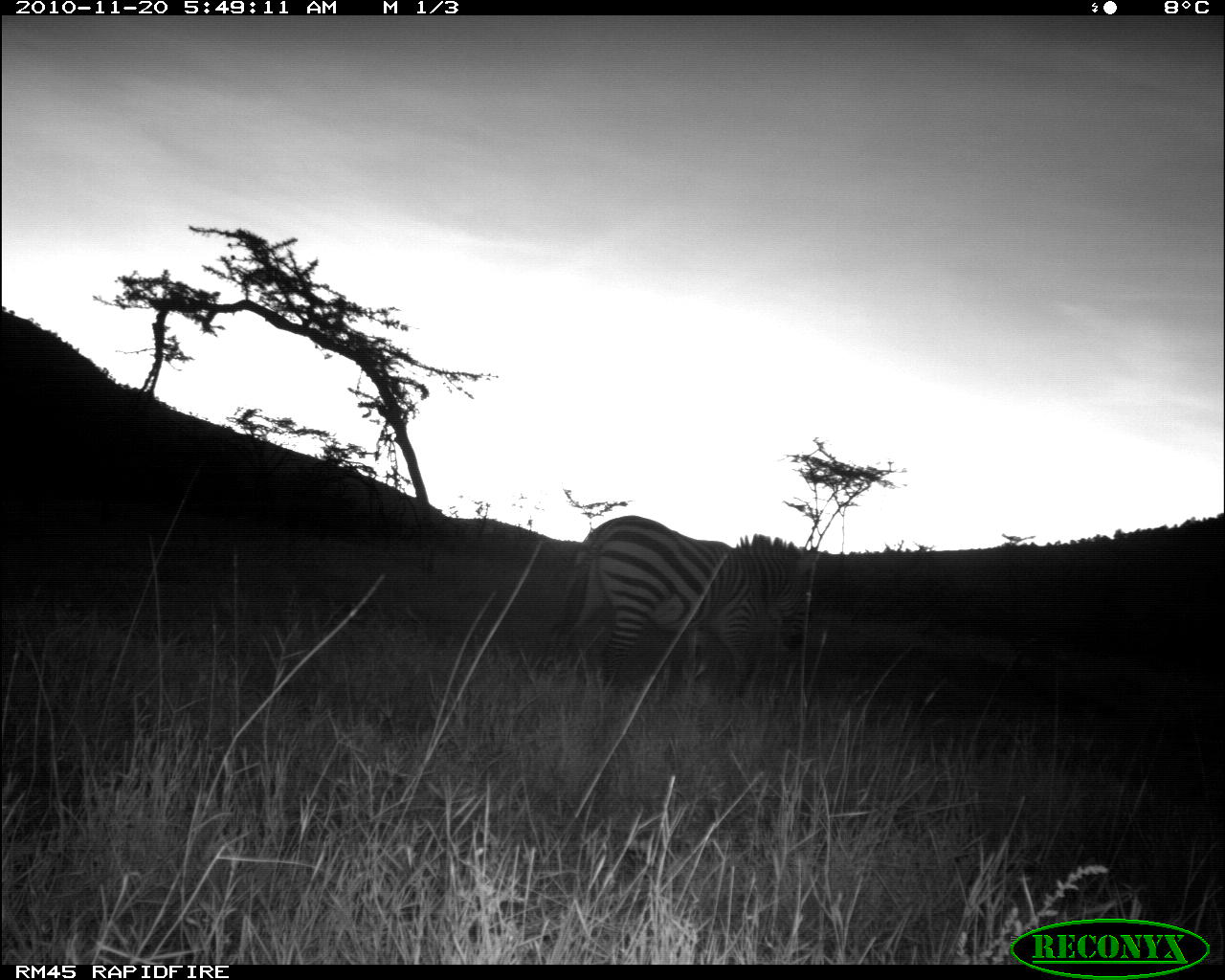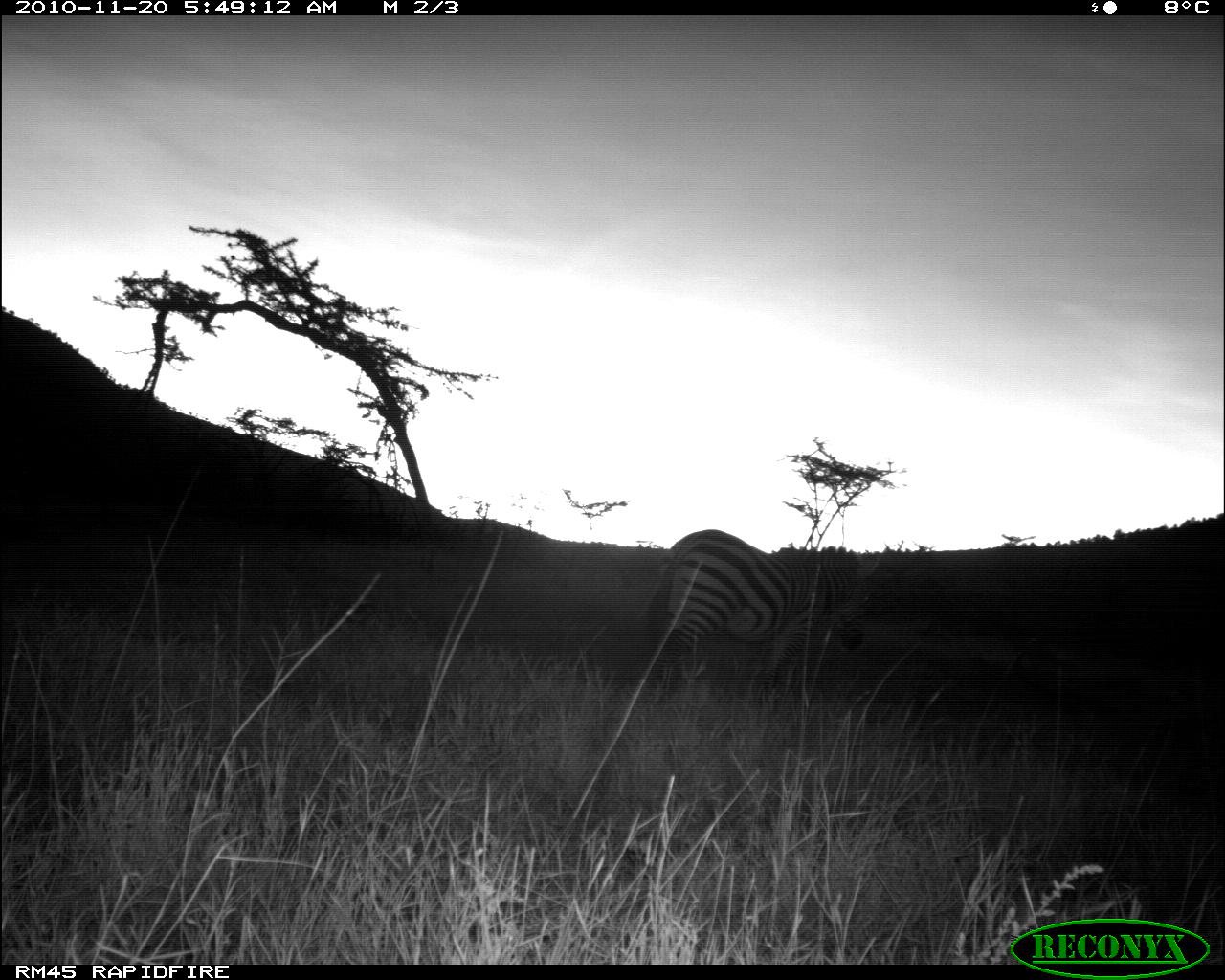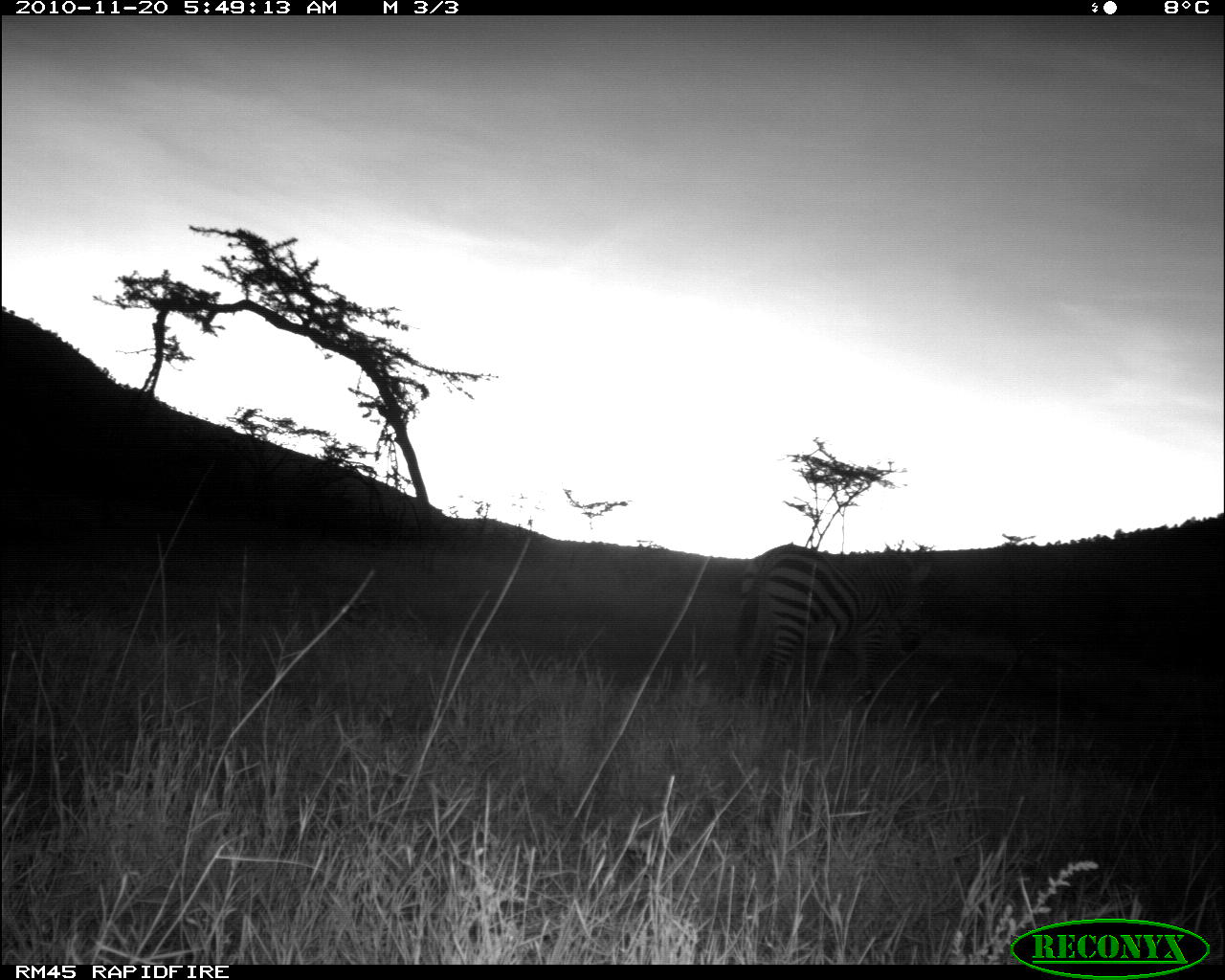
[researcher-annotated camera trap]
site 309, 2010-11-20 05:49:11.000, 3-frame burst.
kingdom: Animalia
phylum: Chordata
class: Mammalia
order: Perissodactyla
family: Equidae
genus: Equus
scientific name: Equus quagga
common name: plains zebra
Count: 1.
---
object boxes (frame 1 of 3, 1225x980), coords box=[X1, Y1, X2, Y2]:
equus quagga: box=[548, 514, 821, 696]